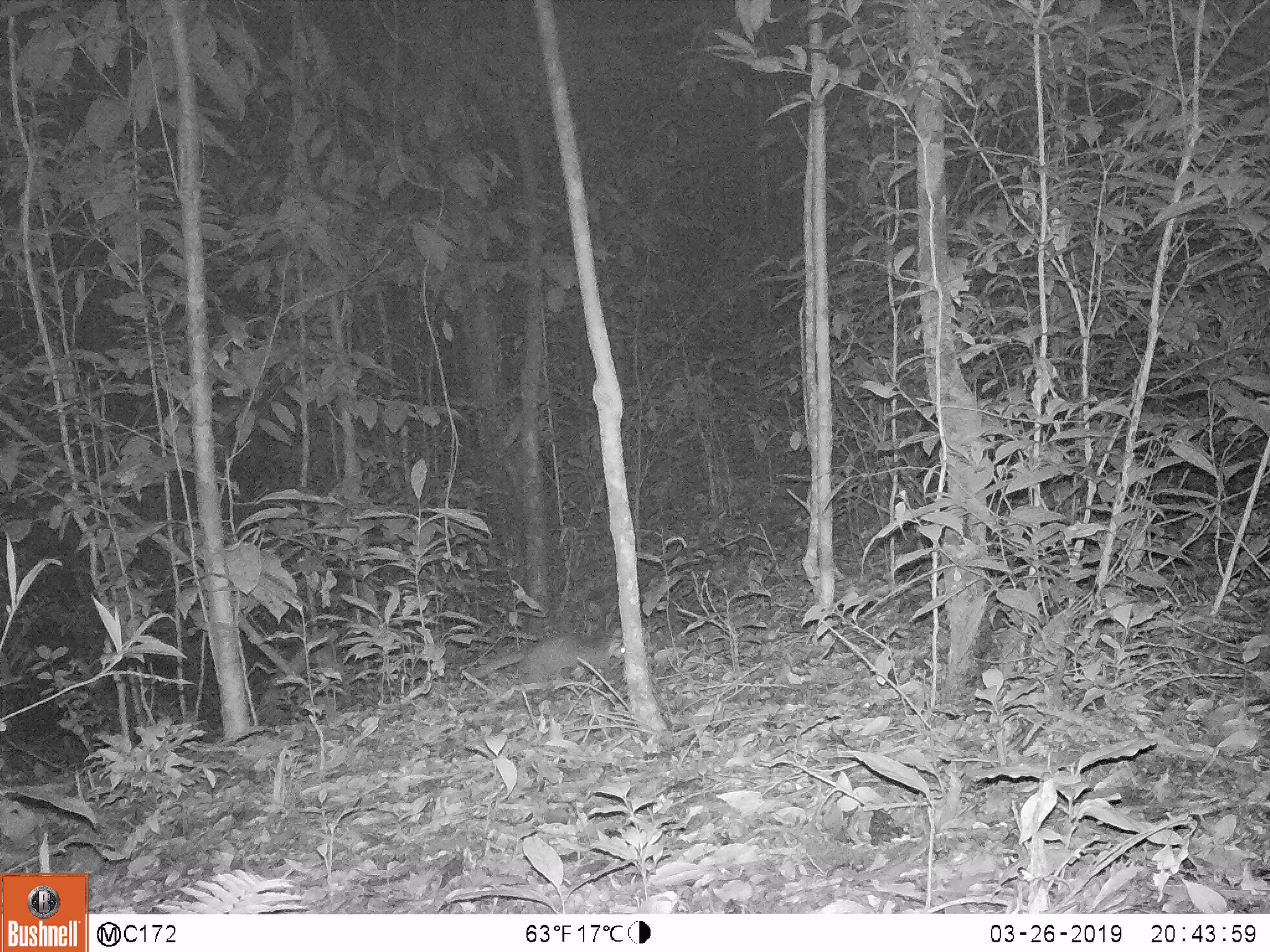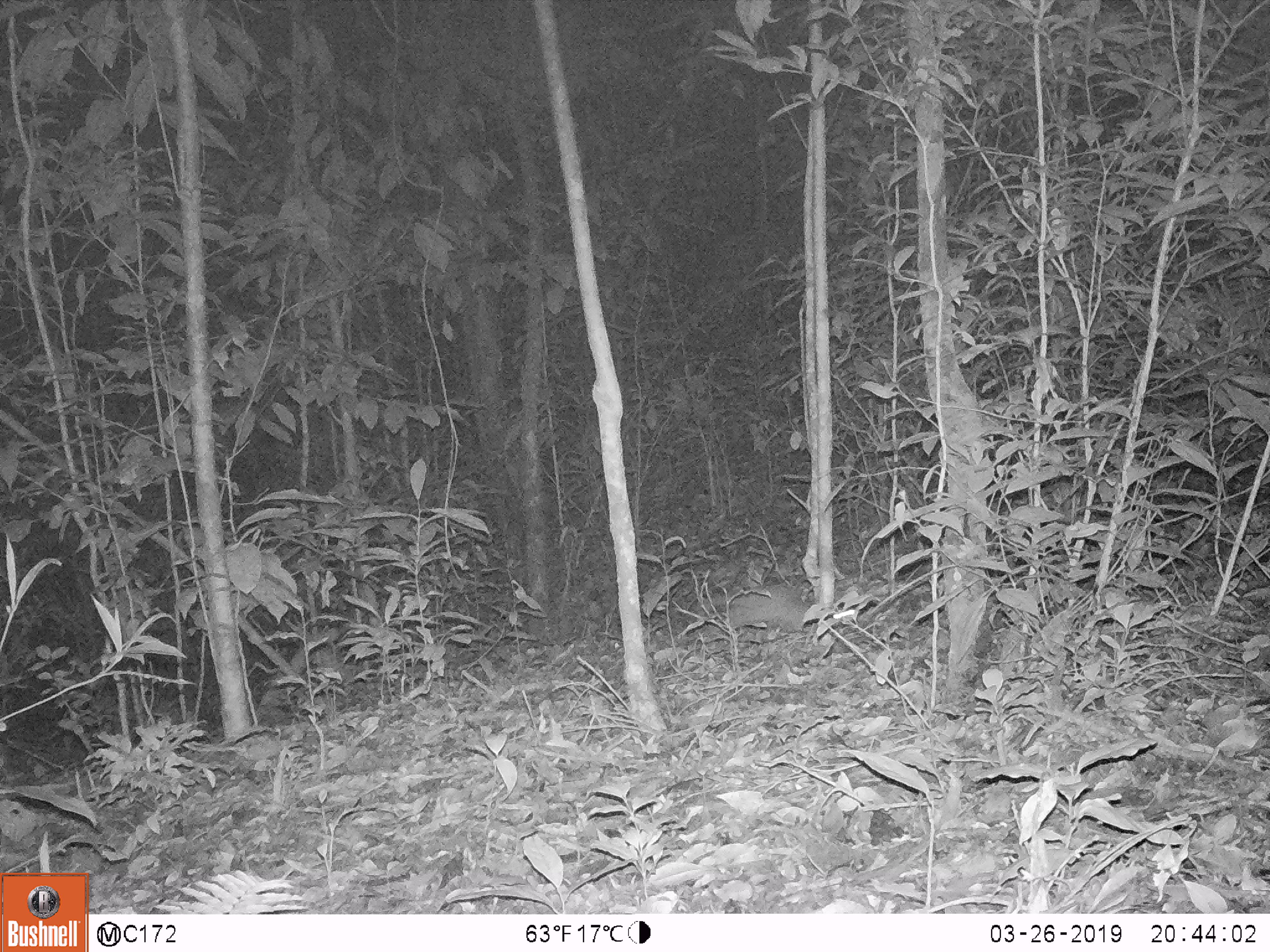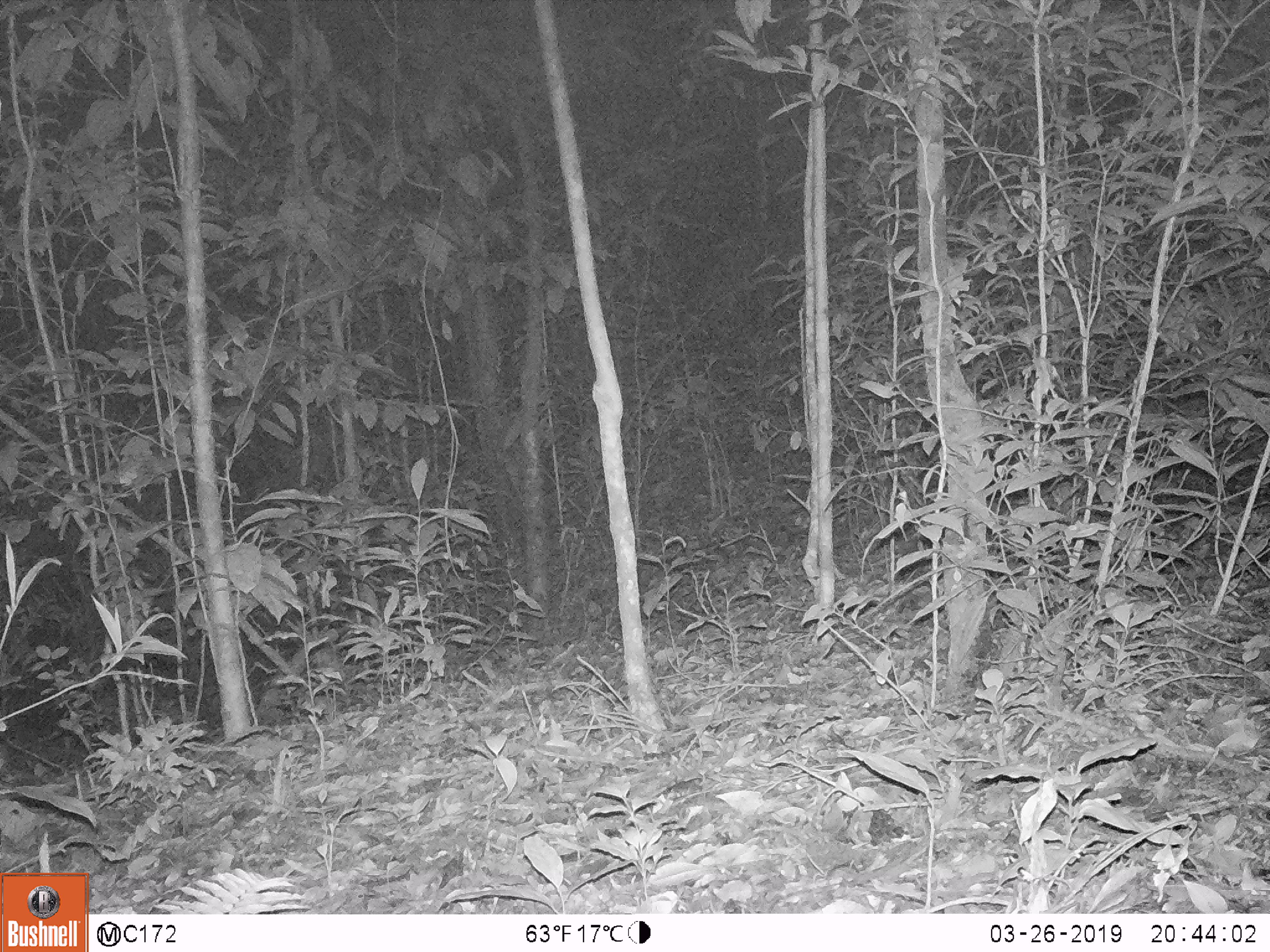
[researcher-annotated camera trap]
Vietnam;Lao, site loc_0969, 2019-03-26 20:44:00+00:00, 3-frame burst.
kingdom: Animalia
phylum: Chordata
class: Mammalia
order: Carnivora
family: Mustelidae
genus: Melogale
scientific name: Melogale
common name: ferret badger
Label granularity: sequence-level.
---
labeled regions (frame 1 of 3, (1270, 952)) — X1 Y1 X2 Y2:
ferret badger: 469 627 625 693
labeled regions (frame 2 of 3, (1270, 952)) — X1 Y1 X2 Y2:
ferret badger: 692 581 818 633